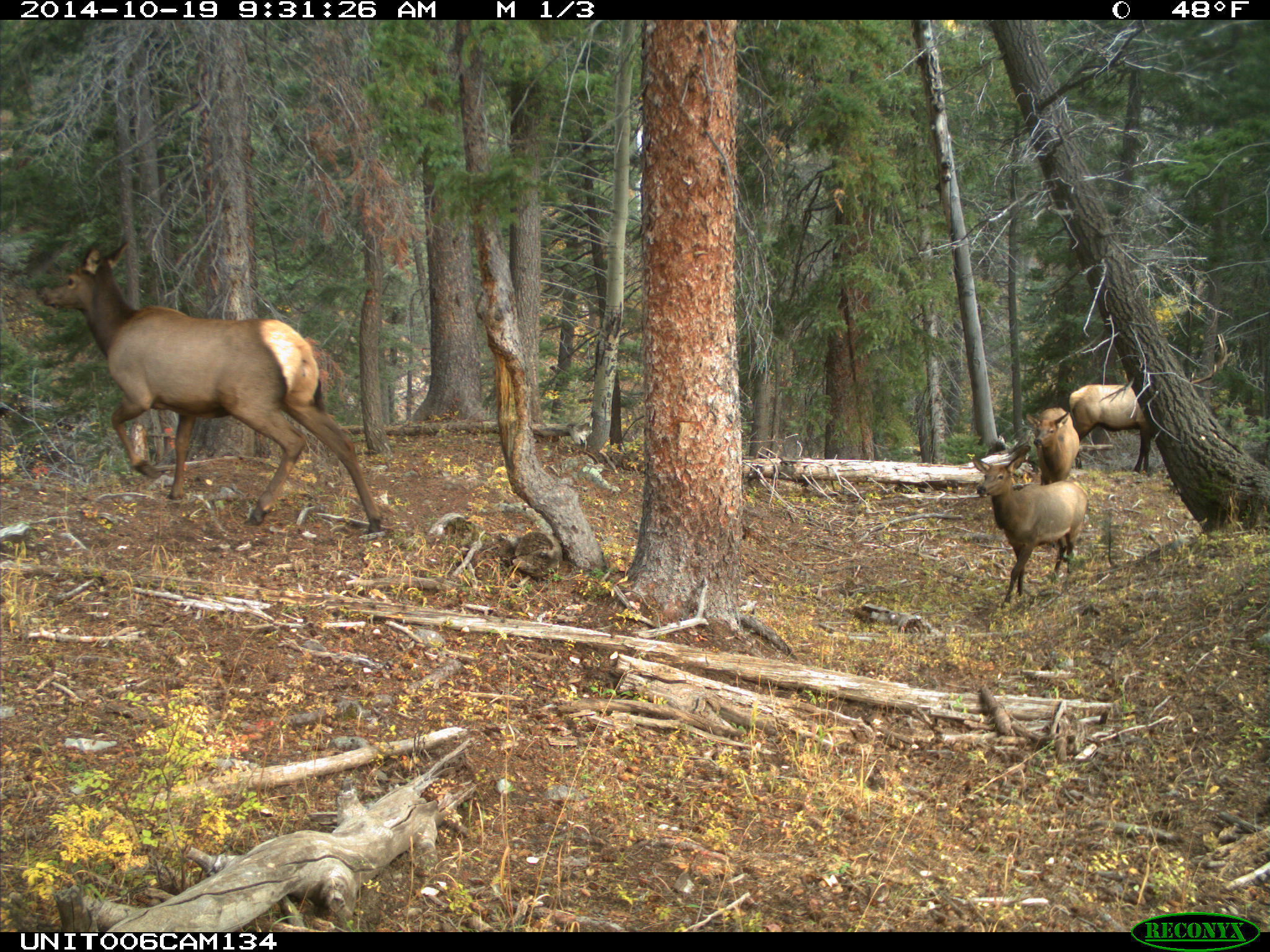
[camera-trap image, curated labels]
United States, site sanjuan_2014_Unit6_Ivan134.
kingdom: Animalia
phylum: Chordata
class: Mammalia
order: Artiodactyla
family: Cervidae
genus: Cervus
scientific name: Cervus elaphus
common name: red deer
Cervus elaphus (red deer).